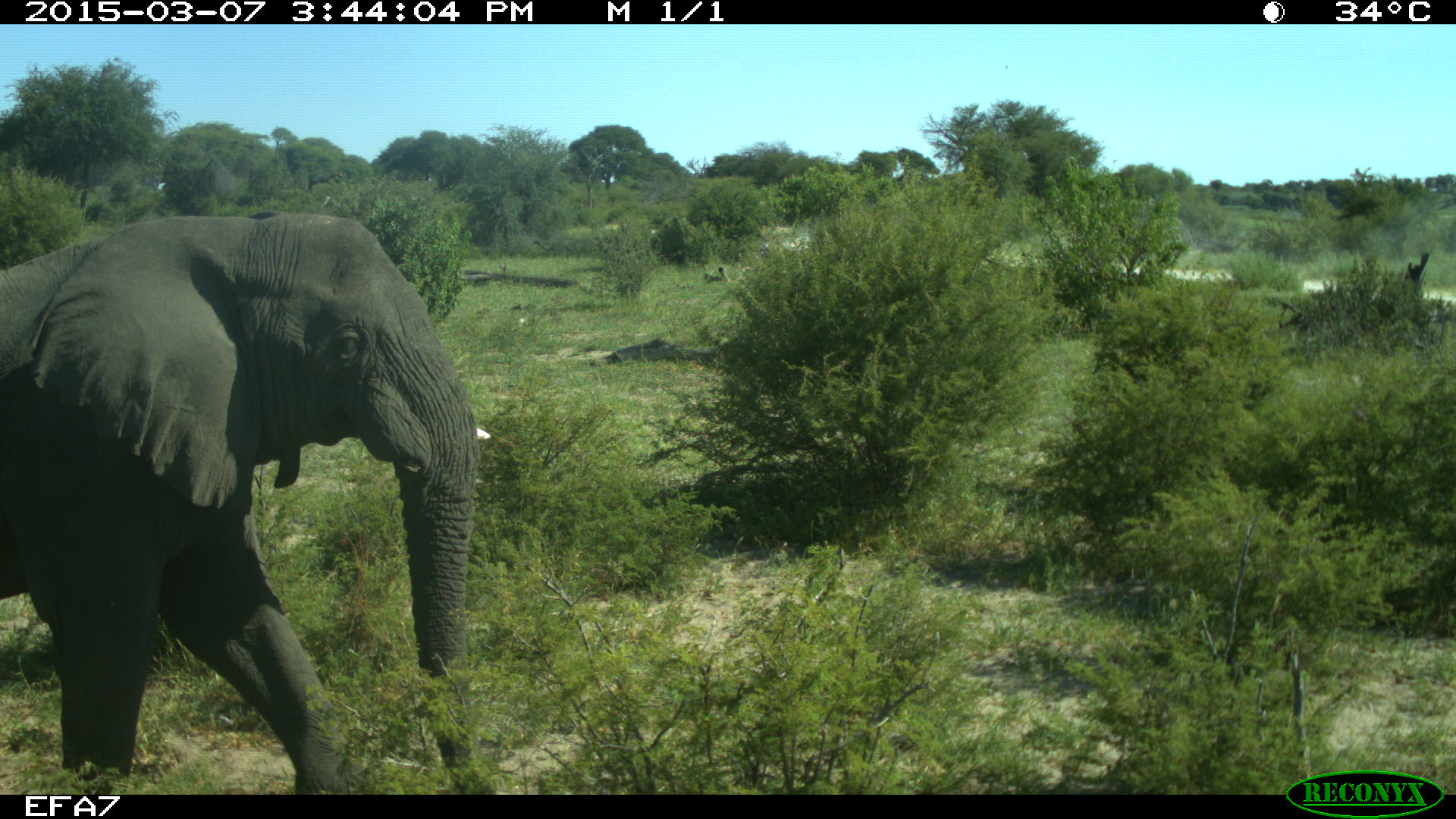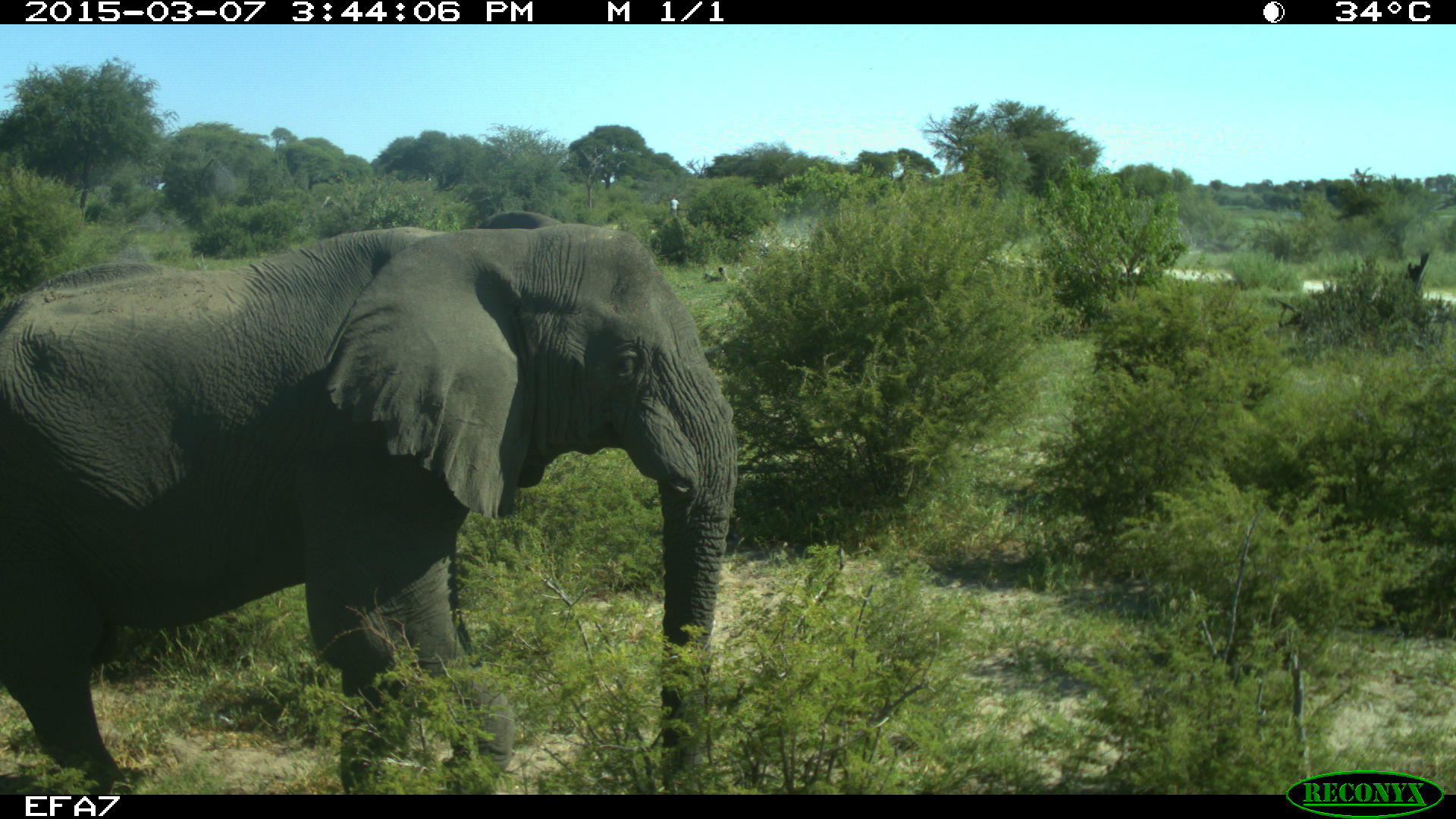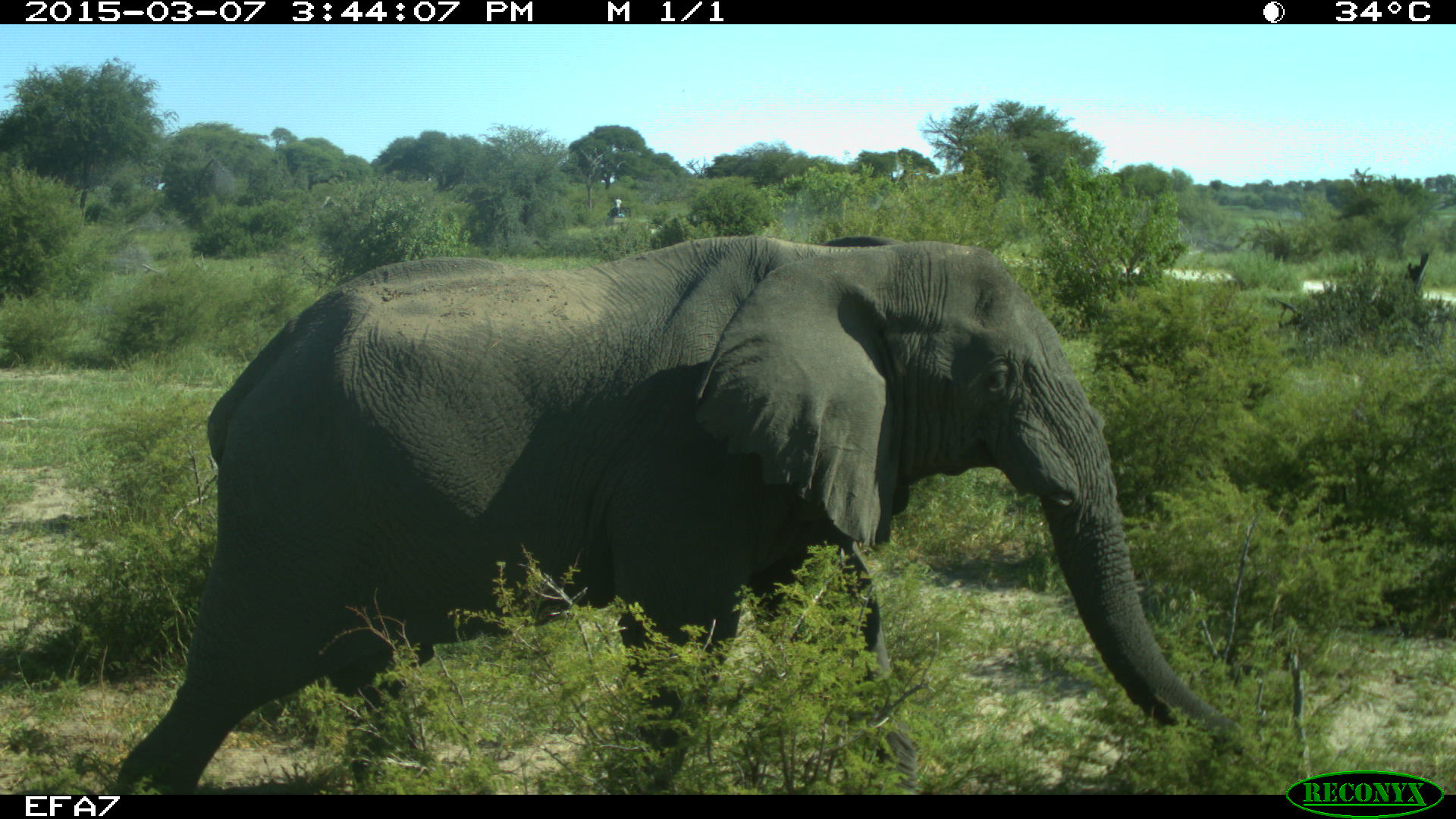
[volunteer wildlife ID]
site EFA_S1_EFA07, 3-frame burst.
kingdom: Animalia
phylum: Chordata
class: Mammalia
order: Proboscidea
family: Elephantidae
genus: Loxodonta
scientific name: Loxodonta africana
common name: african bush elephant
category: elephant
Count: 1.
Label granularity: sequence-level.